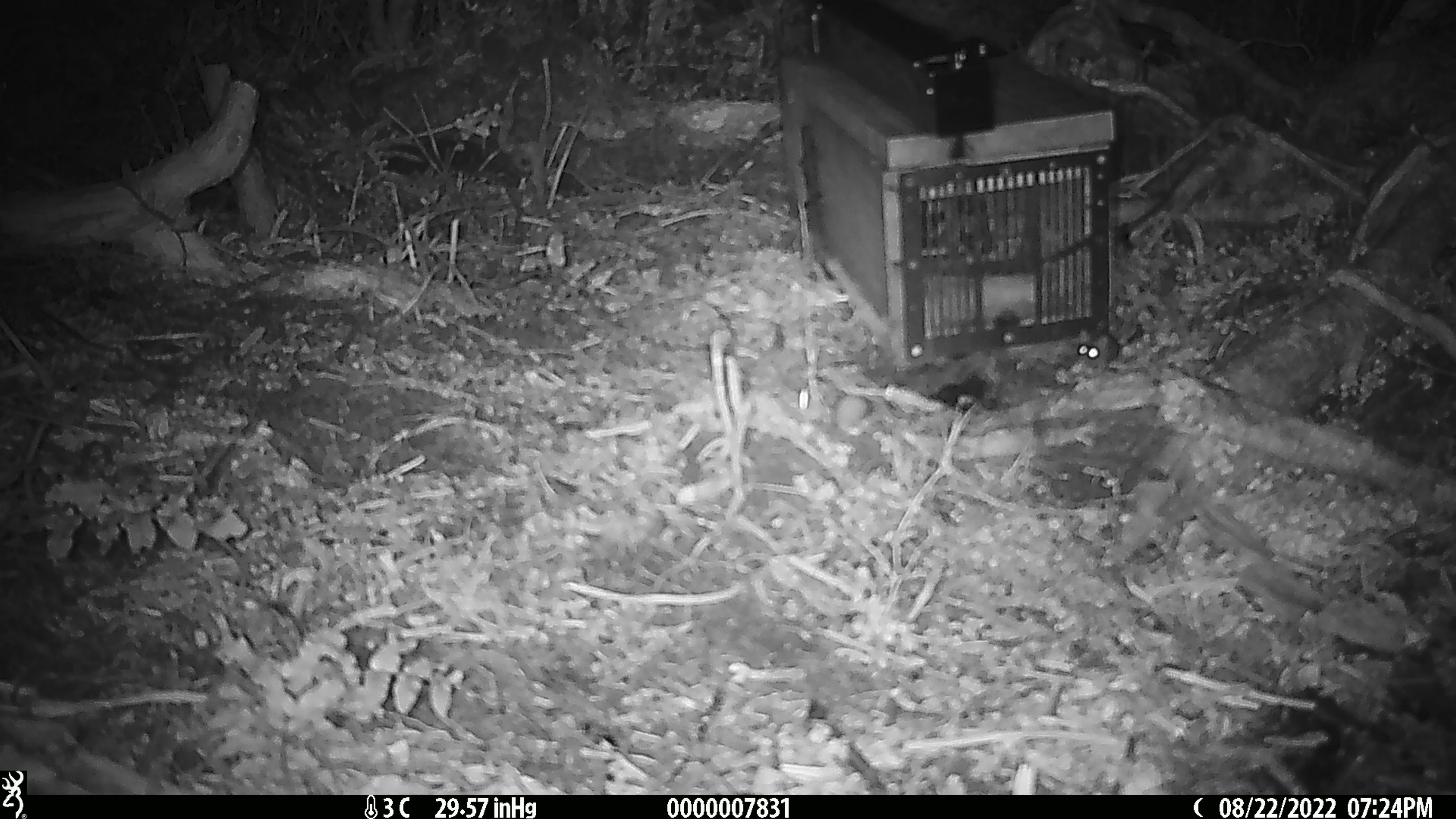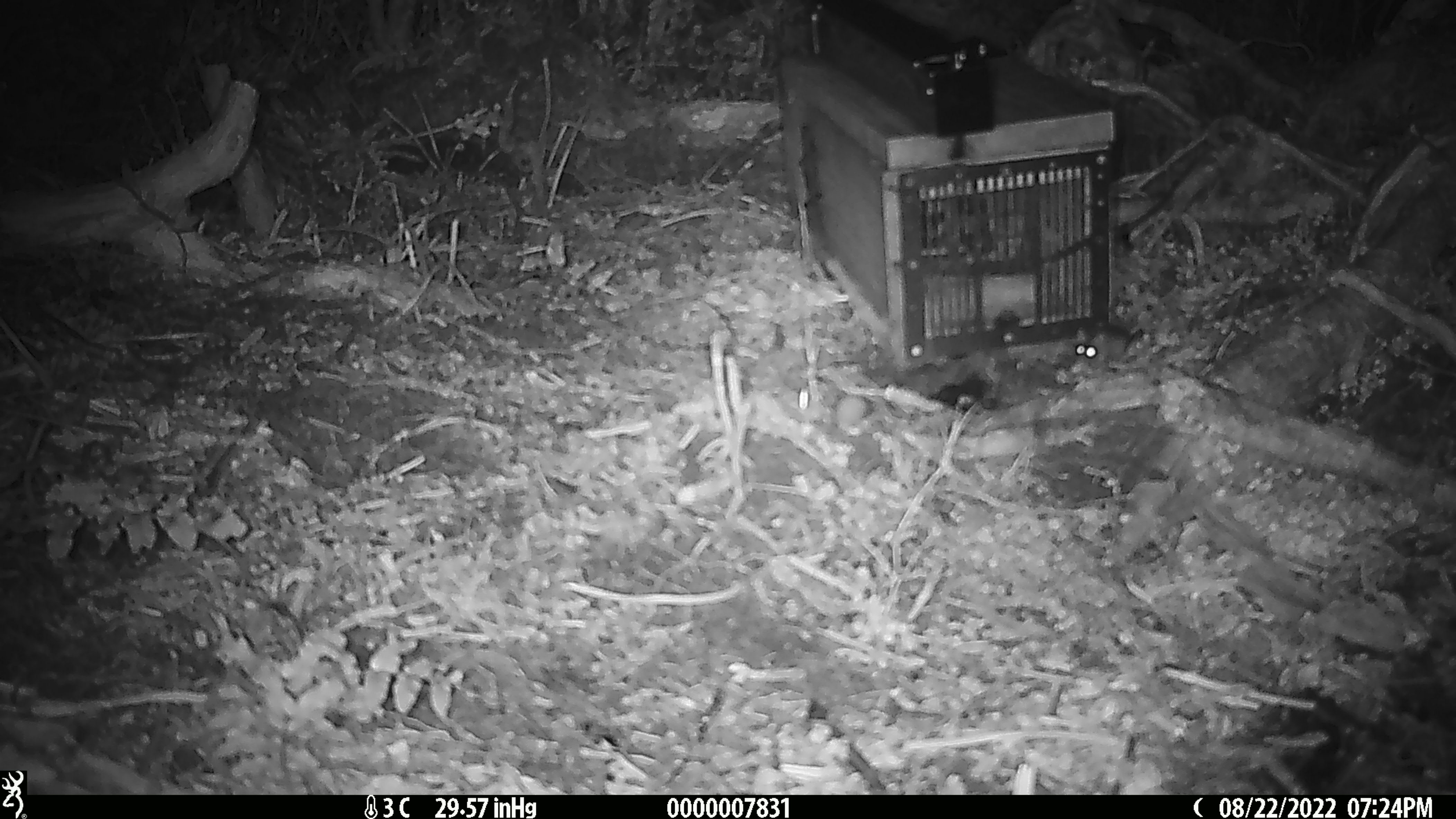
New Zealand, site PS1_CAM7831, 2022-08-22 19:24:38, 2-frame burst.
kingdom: Animalia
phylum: Chordata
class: Mammalia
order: Rodentia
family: Muridae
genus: Mus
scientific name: Mus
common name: mouse